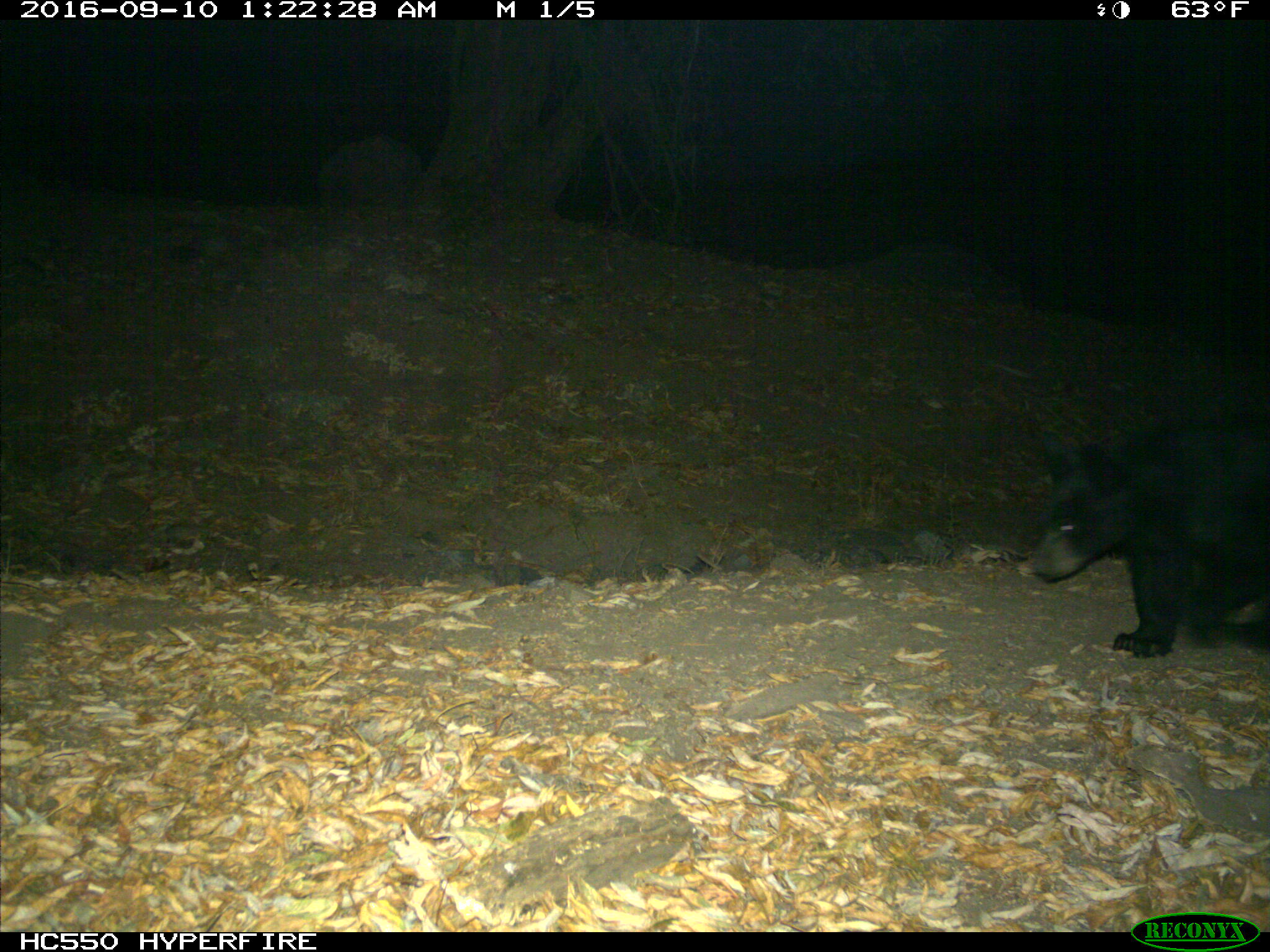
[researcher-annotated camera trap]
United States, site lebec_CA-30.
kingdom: Animalia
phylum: Chordata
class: Mammalia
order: Carnivora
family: Ursidae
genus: Ursus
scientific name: Ursus americanus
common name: american black bear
Ursus americanus (american black bear).